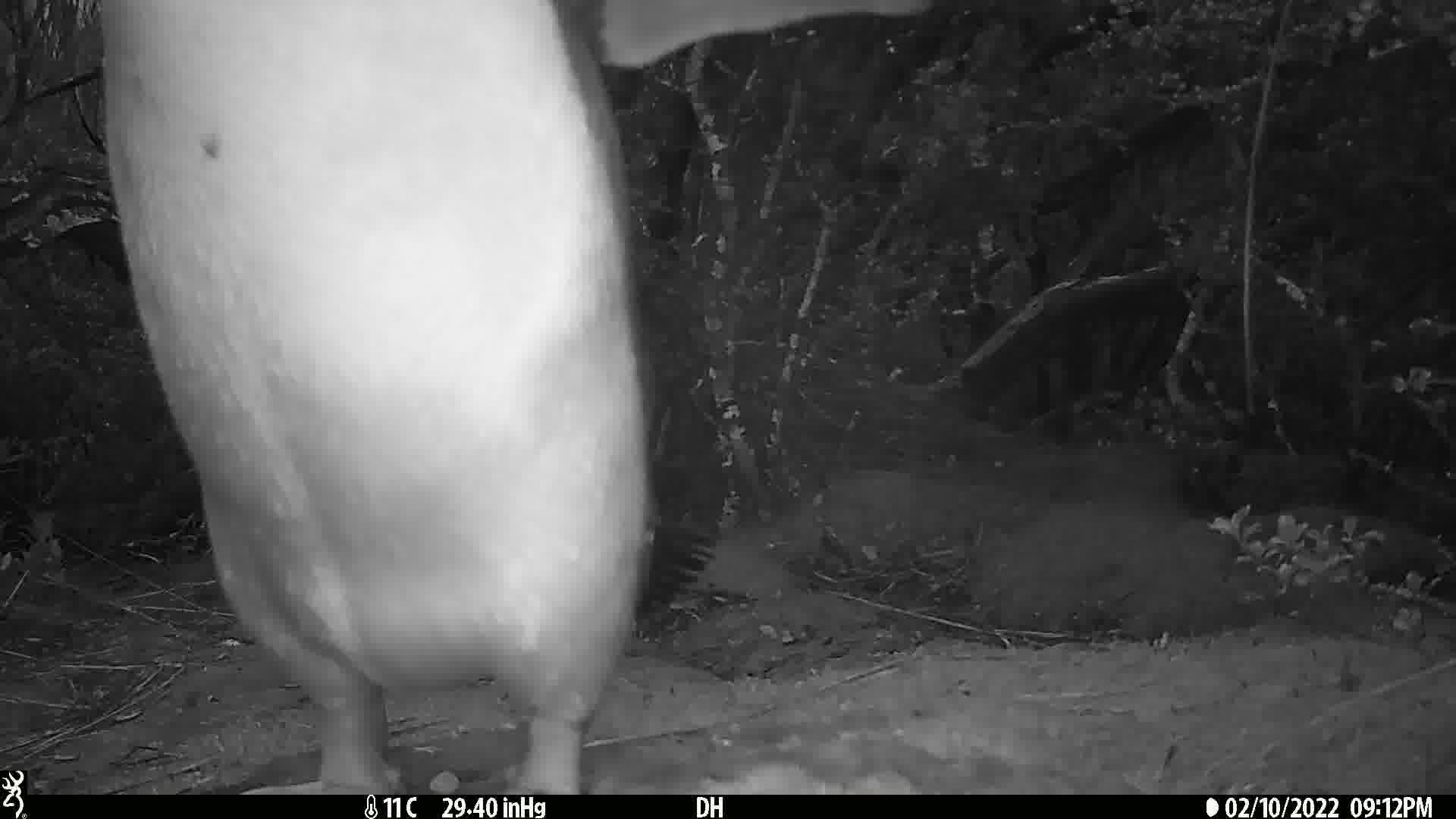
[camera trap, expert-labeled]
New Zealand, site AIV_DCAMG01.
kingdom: Animalia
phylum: Chordata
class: Aves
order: Sphenisciformes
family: Spheniscidae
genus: Megadyptes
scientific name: Megadyptes antipodes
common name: yellow-eyed penguin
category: yellow eyed penguin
Yellow eyed penguin (yellow-eyed penguin) (Megadyptes antipodes).